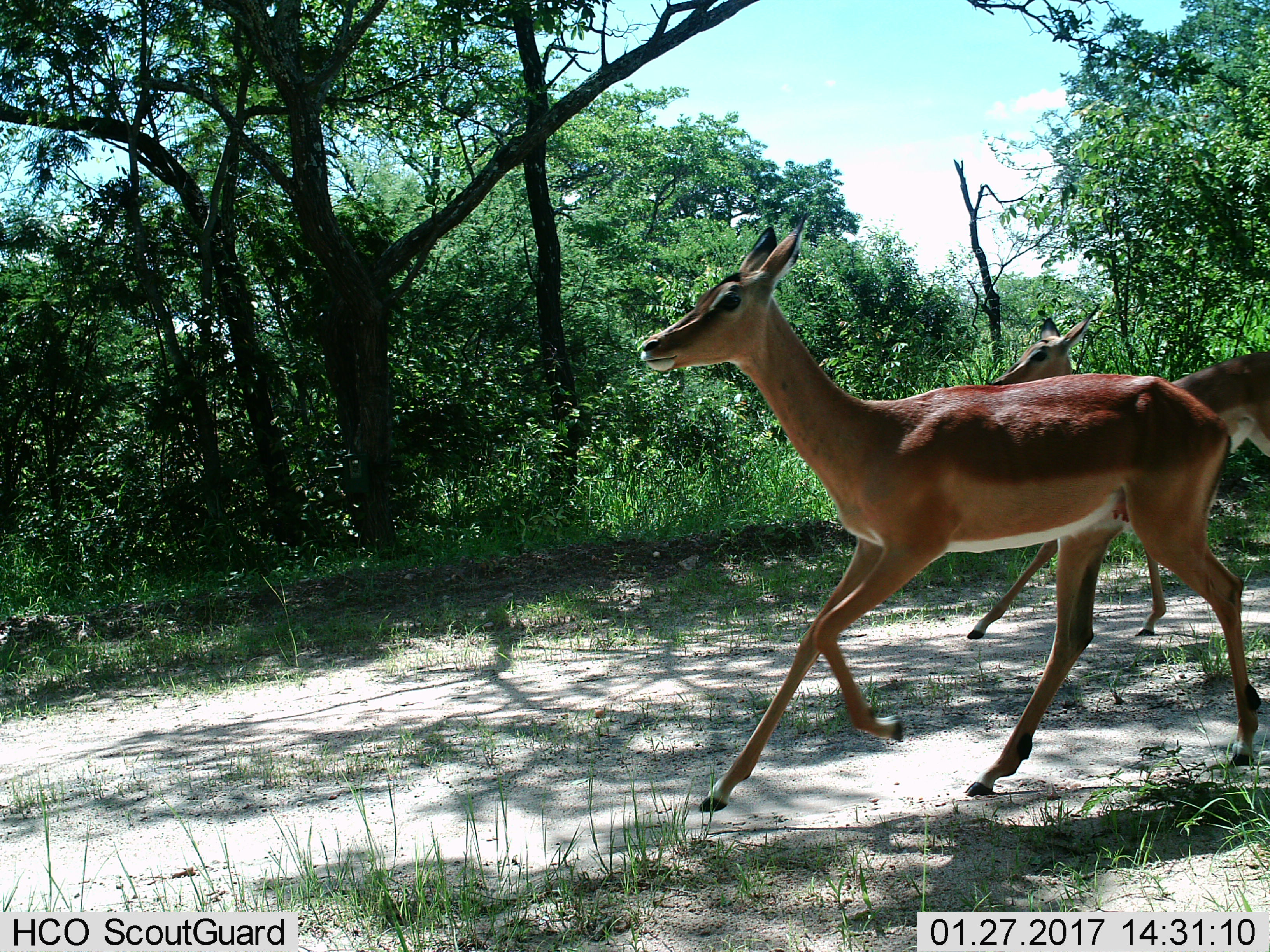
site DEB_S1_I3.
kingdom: Animalia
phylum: Chordata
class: Mammalia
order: Artiodactyla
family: Bovidae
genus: Aepyceros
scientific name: Aepyceros melampus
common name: impala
Impala (Aepyceros melampus), count 2. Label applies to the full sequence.